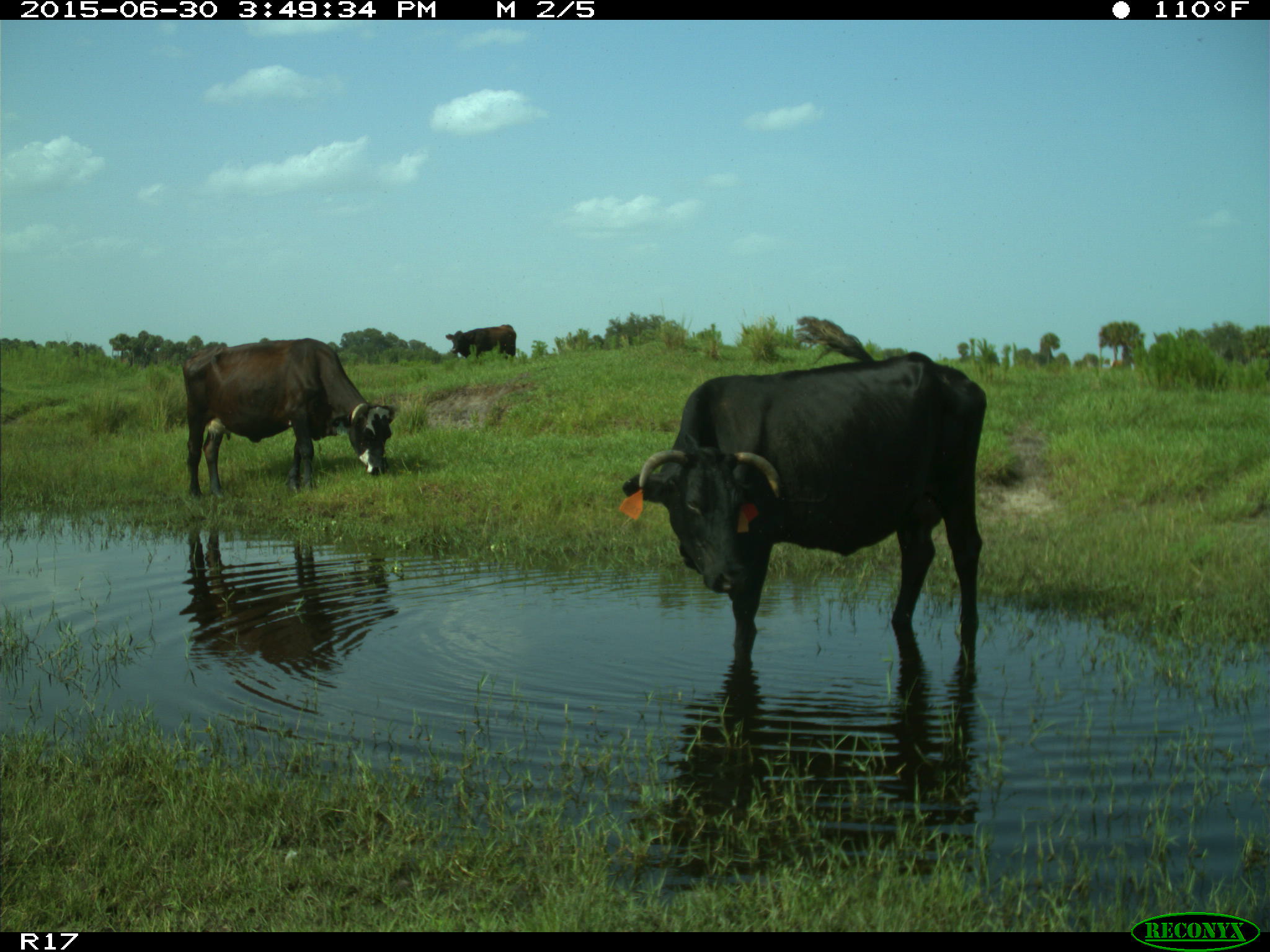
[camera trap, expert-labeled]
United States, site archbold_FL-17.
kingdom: Animalia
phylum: Chordata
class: Mammalia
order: Artiodactyla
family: Bovidae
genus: Bos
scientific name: Bos taurus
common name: domestic cow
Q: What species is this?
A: Bos taurus (domestic cow).